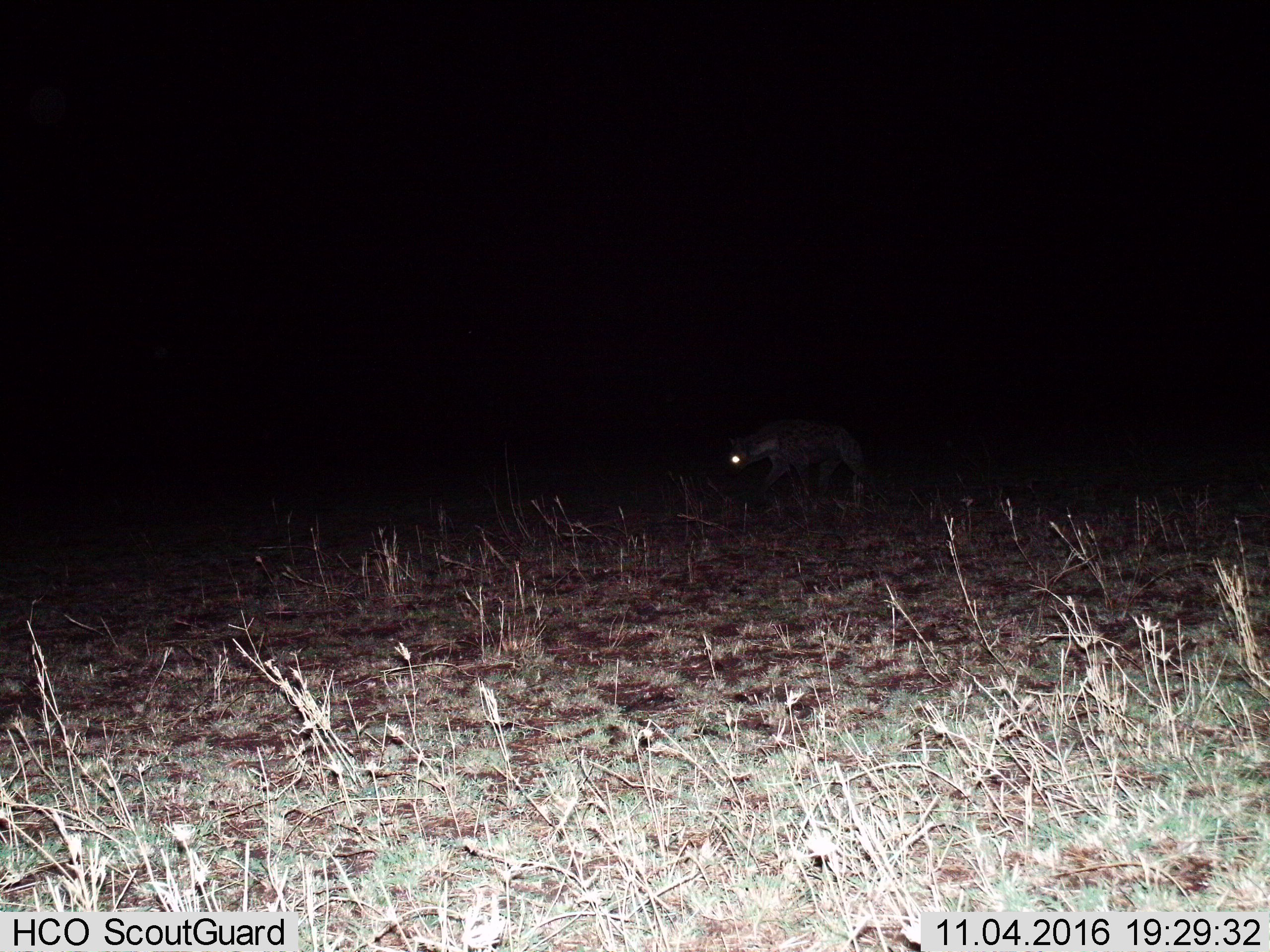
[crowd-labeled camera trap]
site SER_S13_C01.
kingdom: Animalia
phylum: Chordata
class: Mammalia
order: Carnivora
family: Hyaenidae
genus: Crocuta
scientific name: Crocuta crocuta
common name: spotted hyena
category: hyenaspotted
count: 1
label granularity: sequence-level